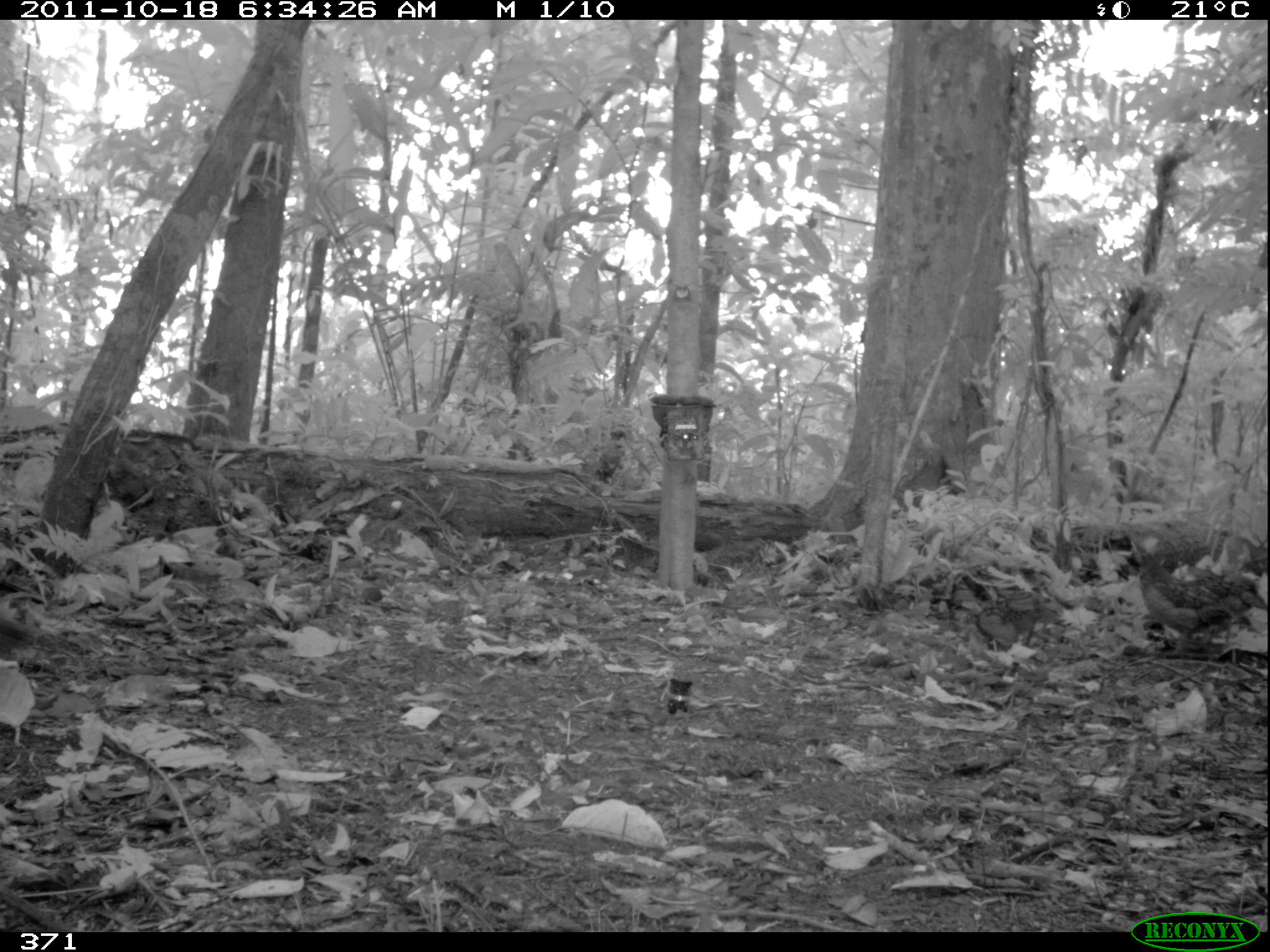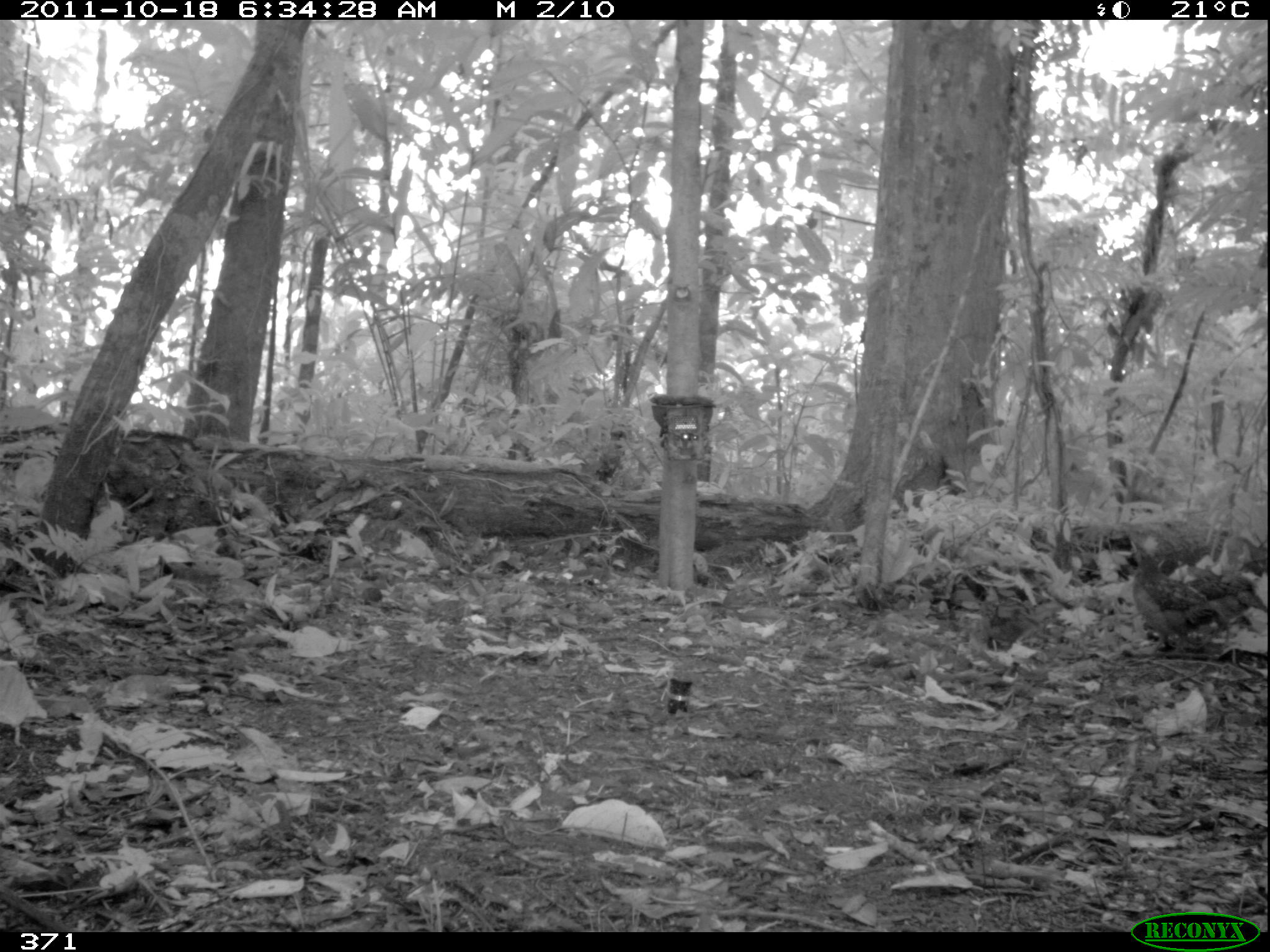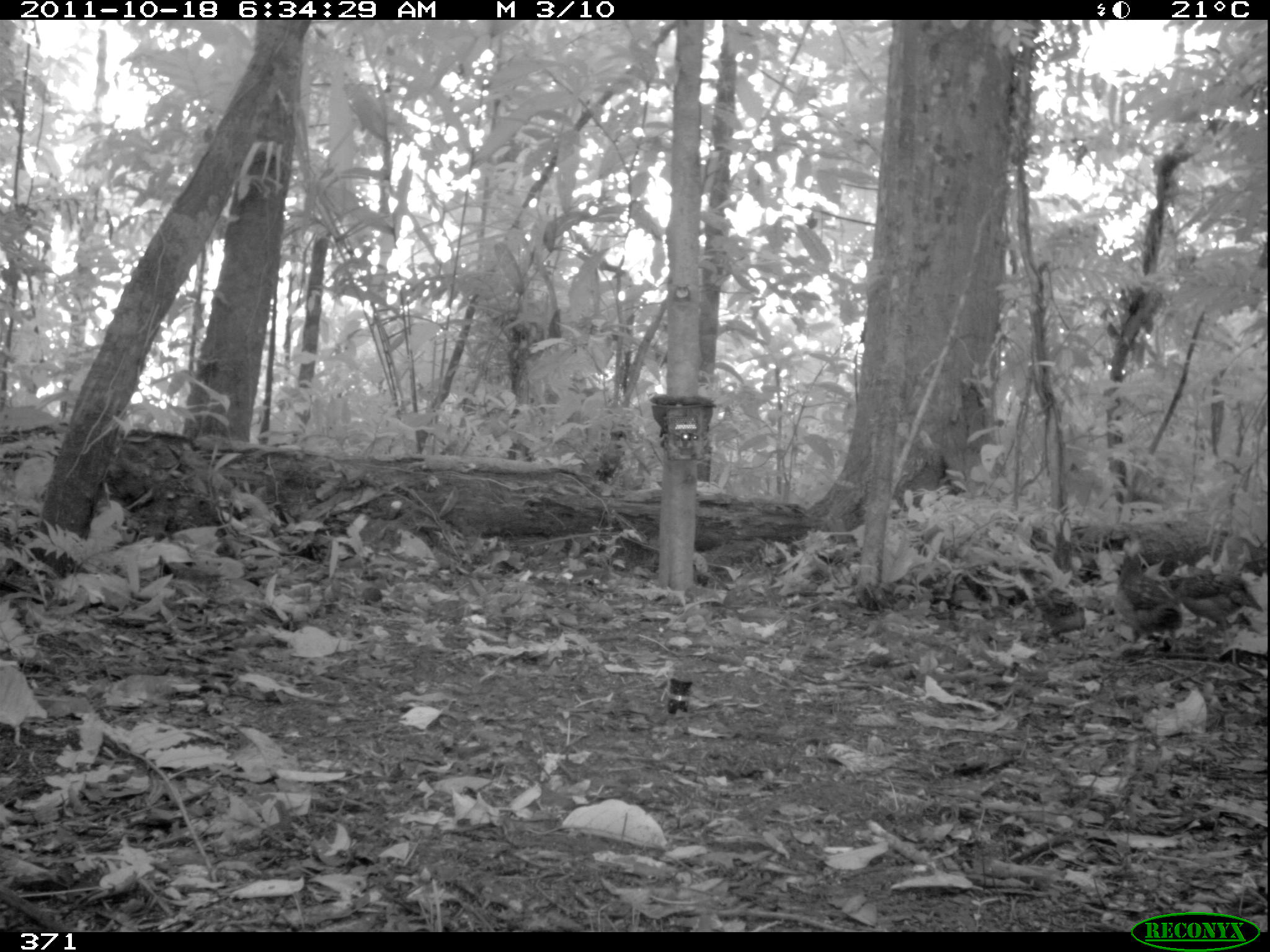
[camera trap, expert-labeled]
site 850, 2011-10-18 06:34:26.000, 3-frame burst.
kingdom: Animalia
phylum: Chordata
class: Aves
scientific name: Aves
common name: bird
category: unknown bird